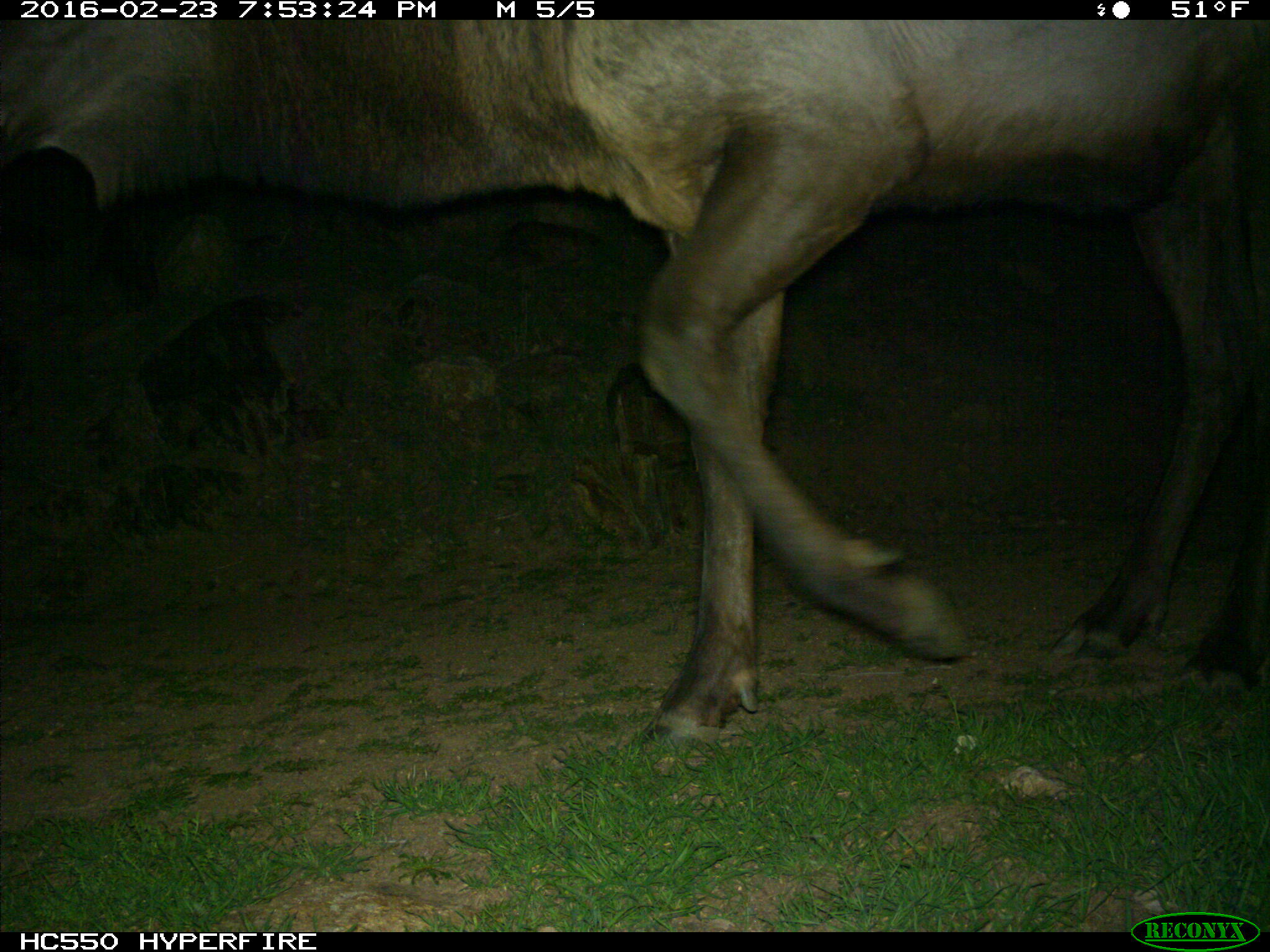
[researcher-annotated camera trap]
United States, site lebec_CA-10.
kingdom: Animalia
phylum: Chordata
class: Mammalia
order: Artiodactyla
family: Cervidae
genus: Cervus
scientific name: Cervus canadensis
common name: elk